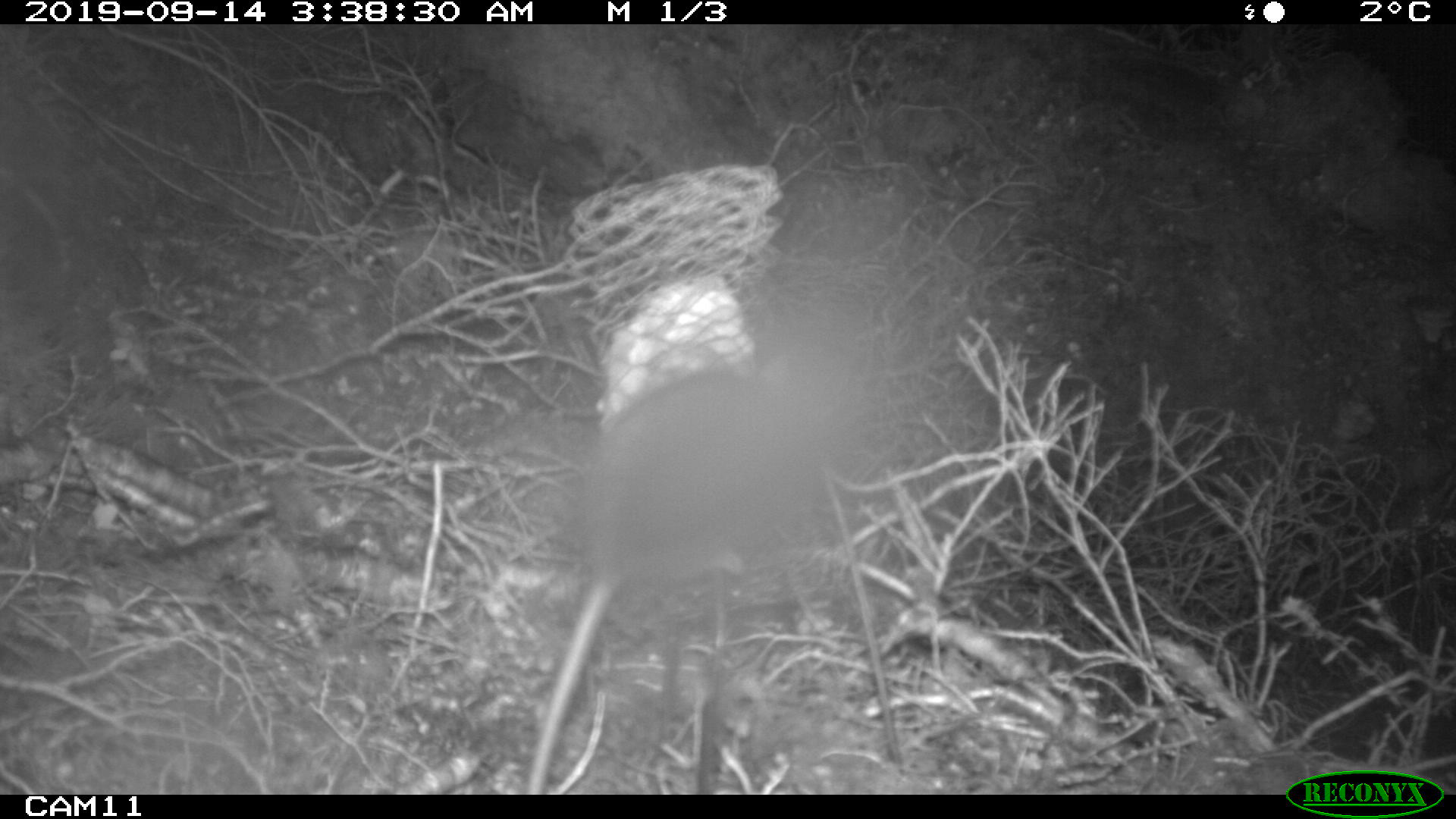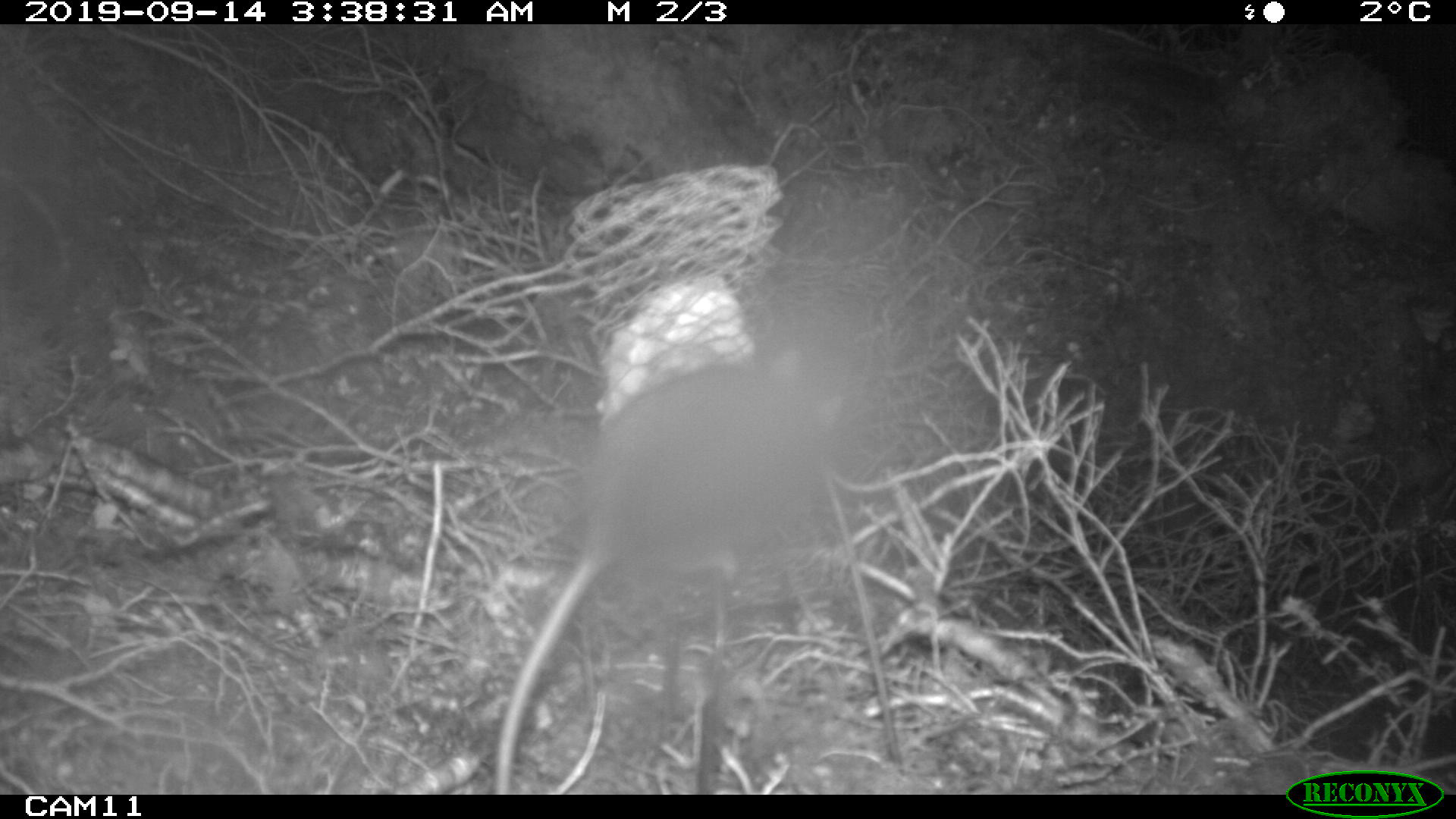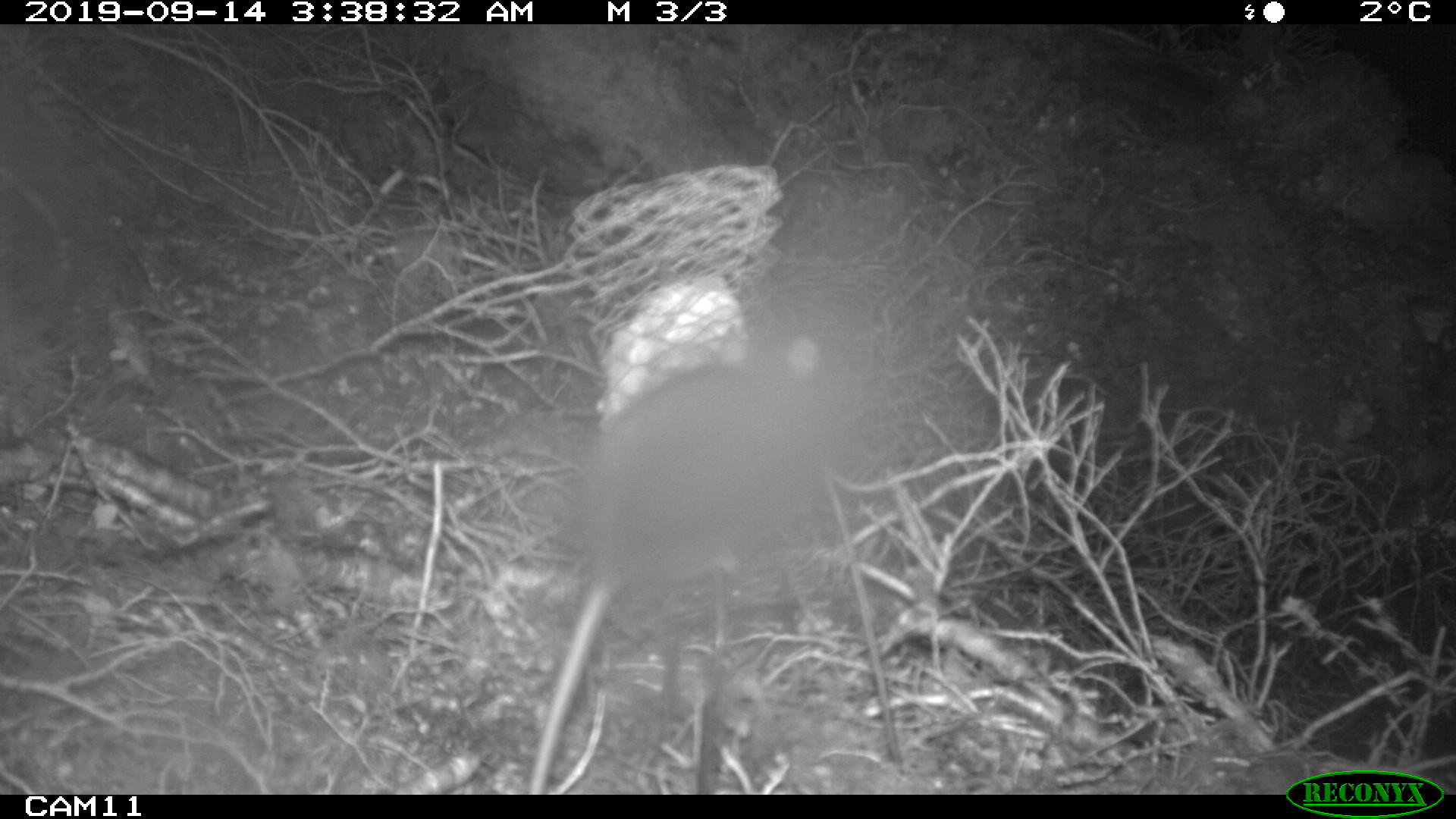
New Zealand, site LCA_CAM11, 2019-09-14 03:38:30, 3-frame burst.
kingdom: Animalia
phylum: Chordata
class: Mammalia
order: Rodentia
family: Muridae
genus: Rattus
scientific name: Rattus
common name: rat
Rat (Rattus).